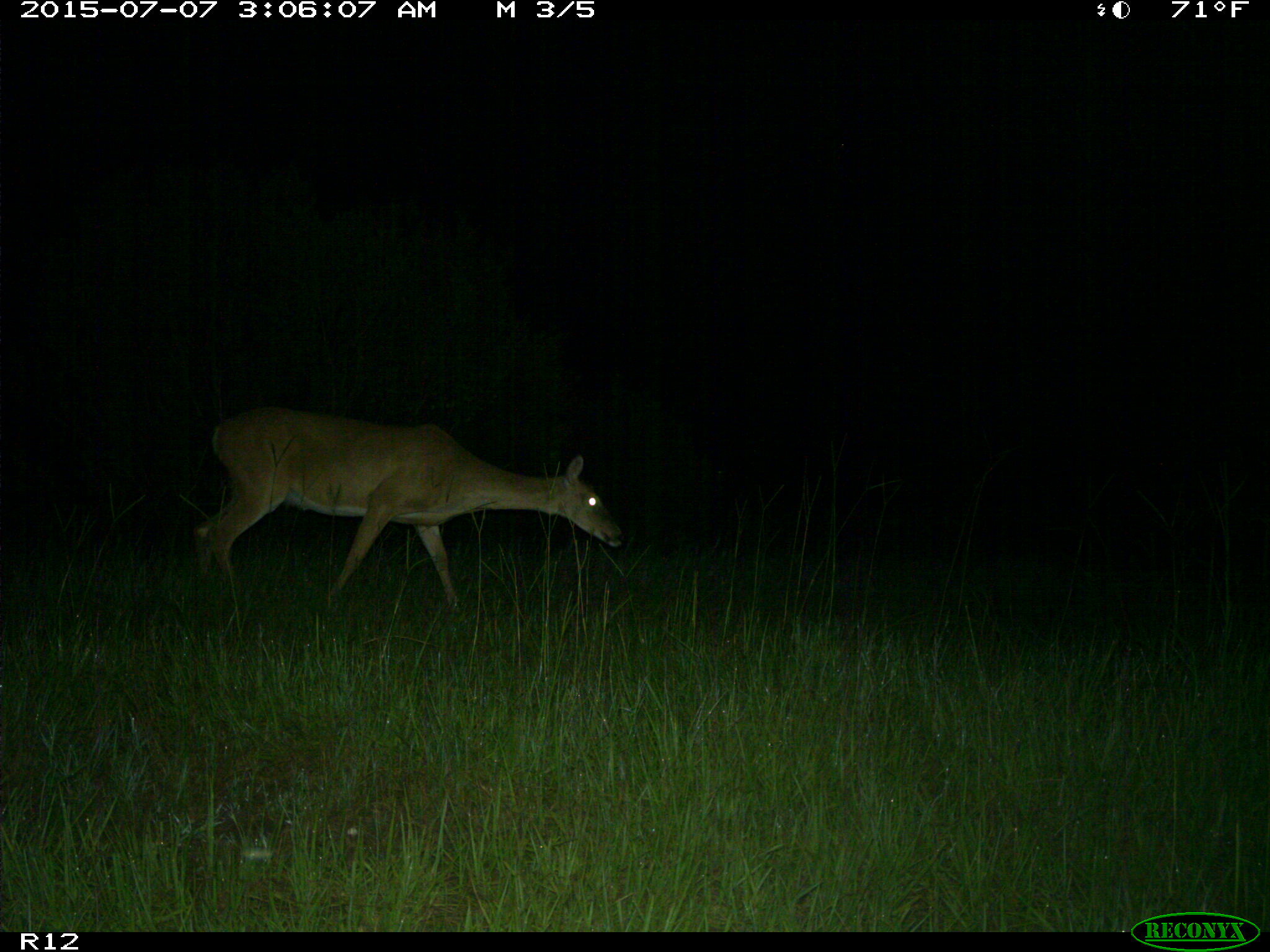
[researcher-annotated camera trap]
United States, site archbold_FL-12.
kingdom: Animalia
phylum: Chordata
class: Mammalia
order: Artiodactyla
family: Cervidae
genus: Odocoileus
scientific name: Odocoileus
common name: deer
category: unidentified deer